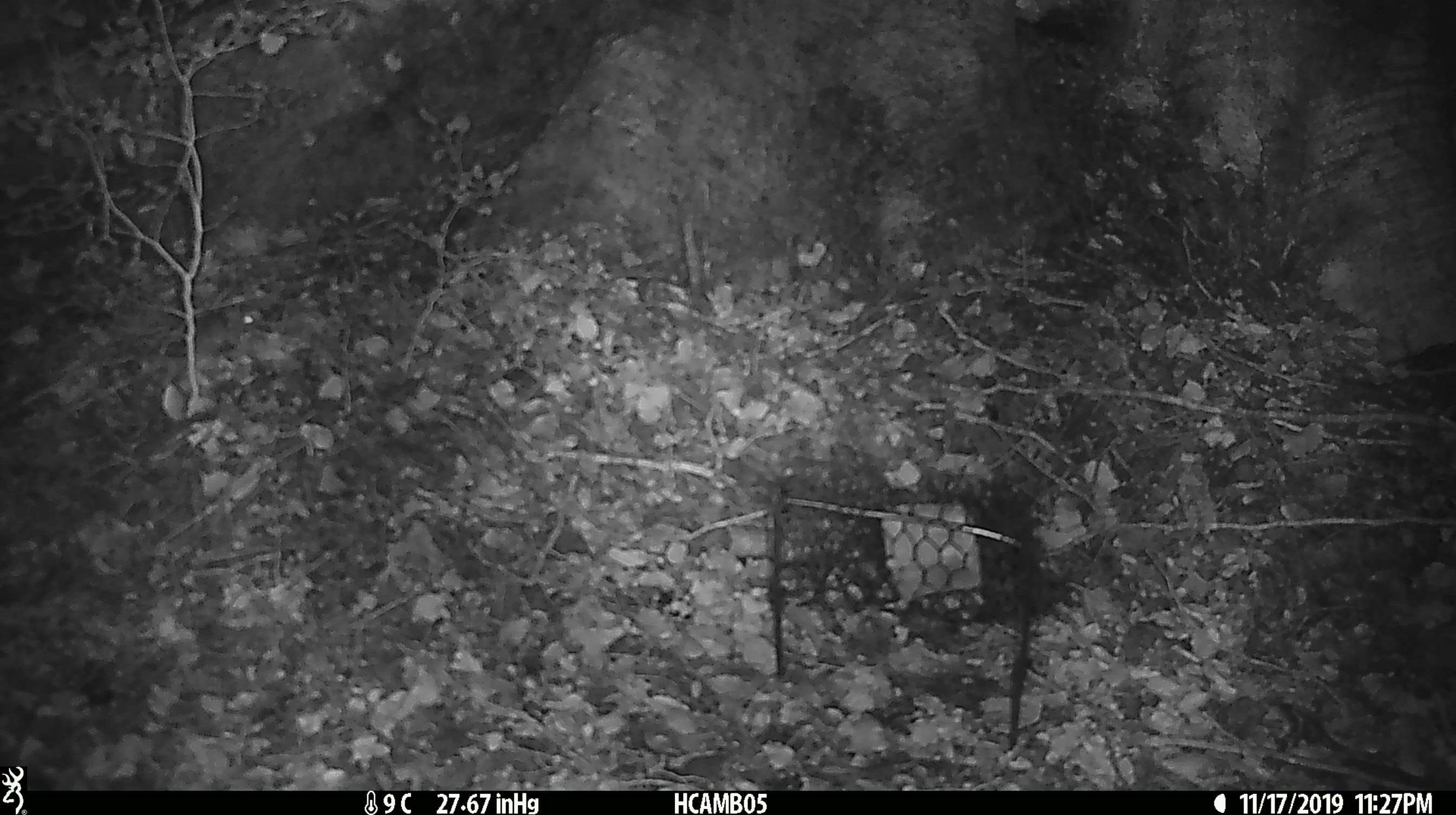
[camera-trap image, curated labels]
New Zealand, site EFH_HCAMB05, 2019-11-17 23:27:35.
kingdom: Animalia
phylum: Chordata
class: Mammalia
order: Rodentia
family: Muridae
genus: Mus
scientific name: Mus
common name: mouse